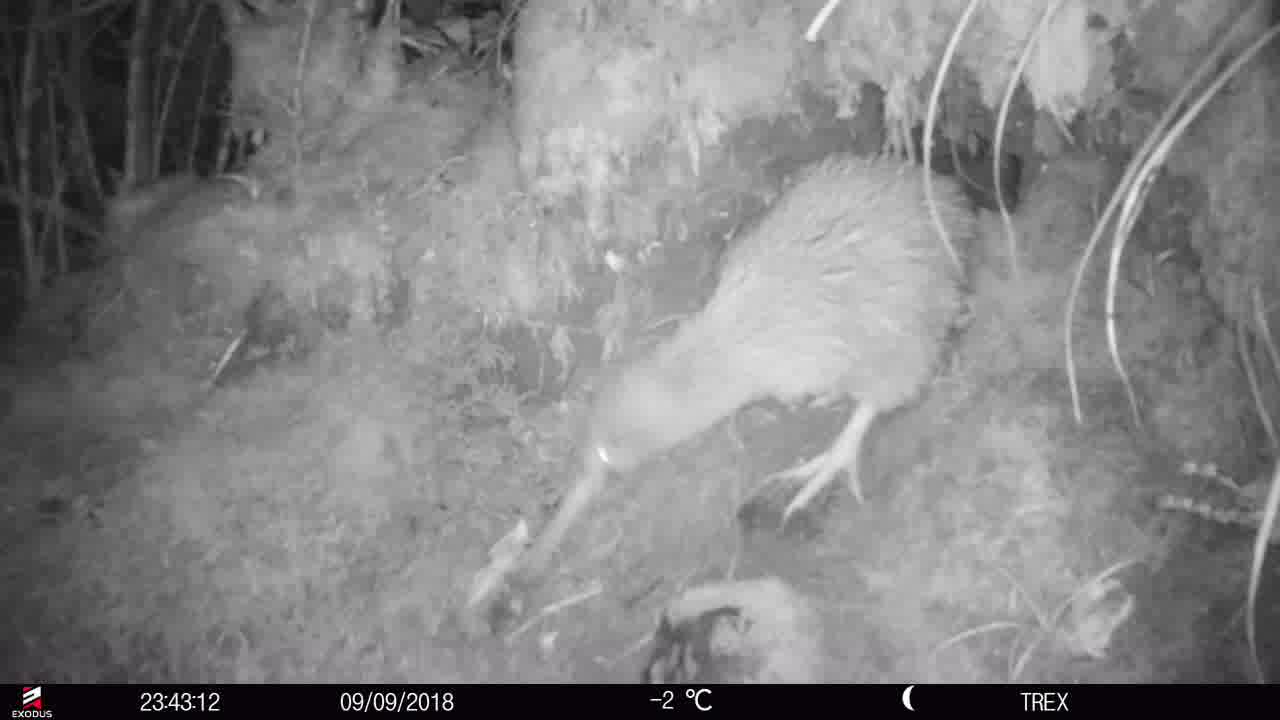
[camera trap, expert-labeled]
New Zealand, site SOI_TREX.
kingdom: Animalia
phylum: Chordata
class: Aves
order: Apterygiformes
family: Apterygidae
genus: Apteryx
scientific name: Apteryx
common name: kiwi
Kiwi (Apteryx).